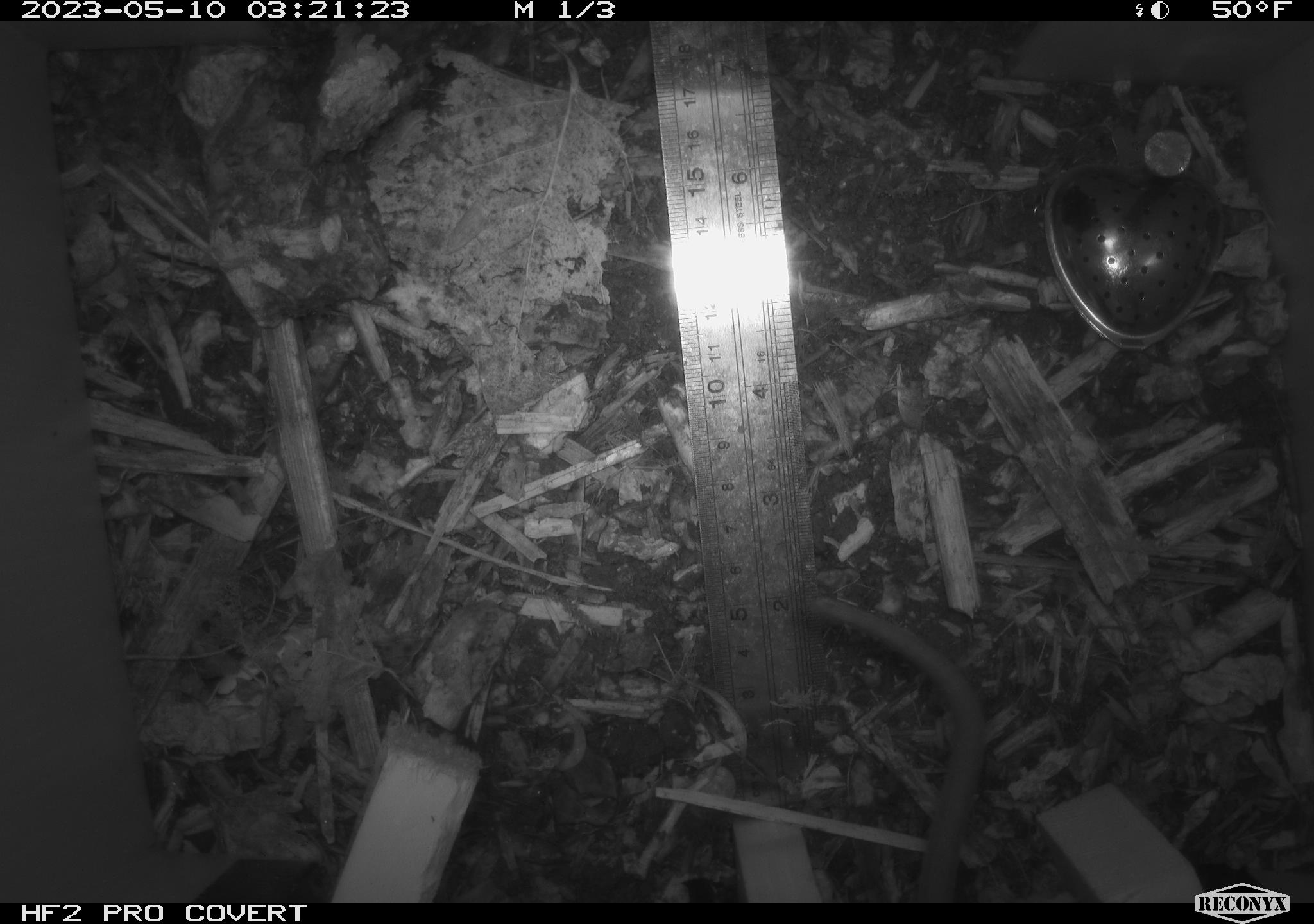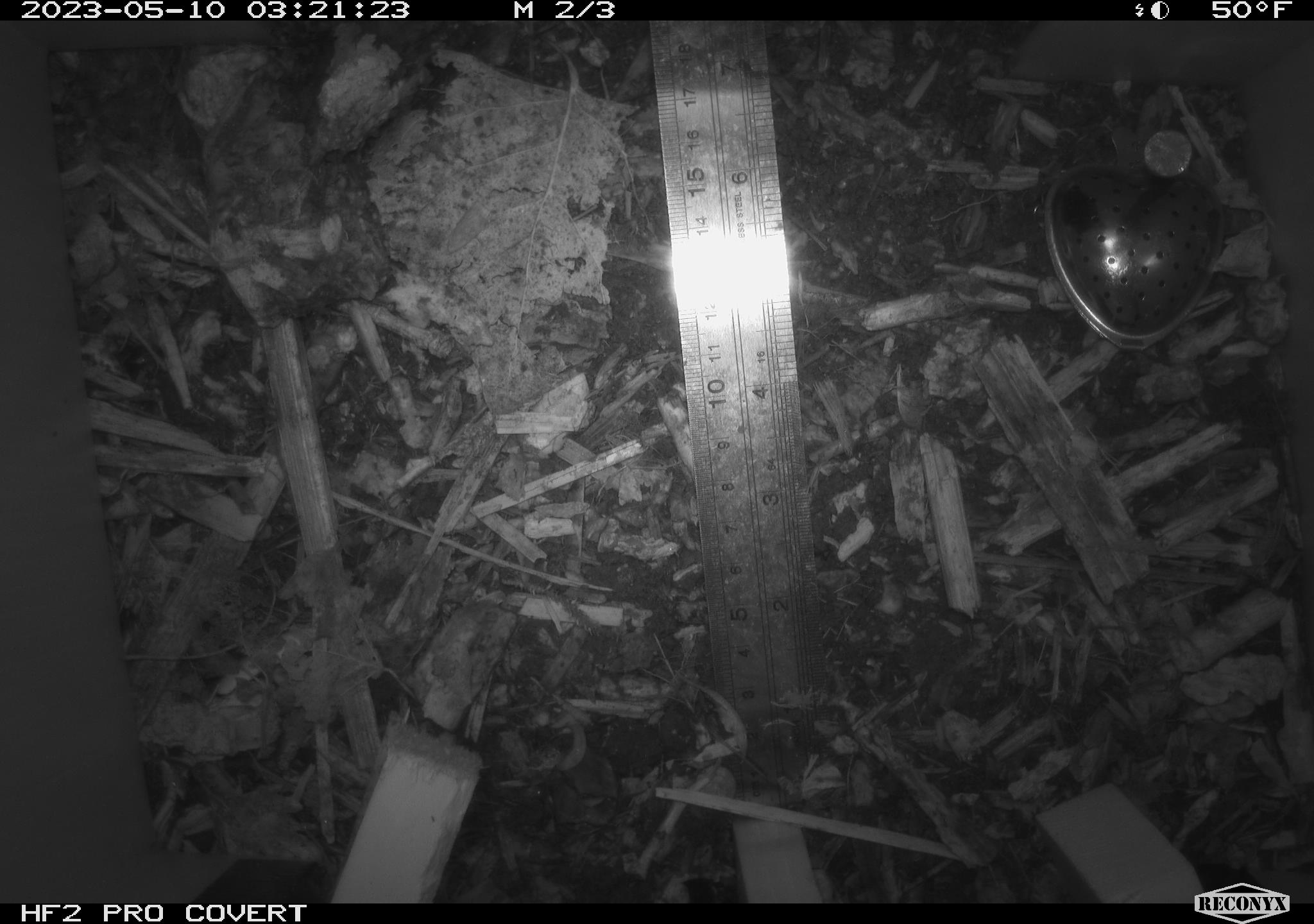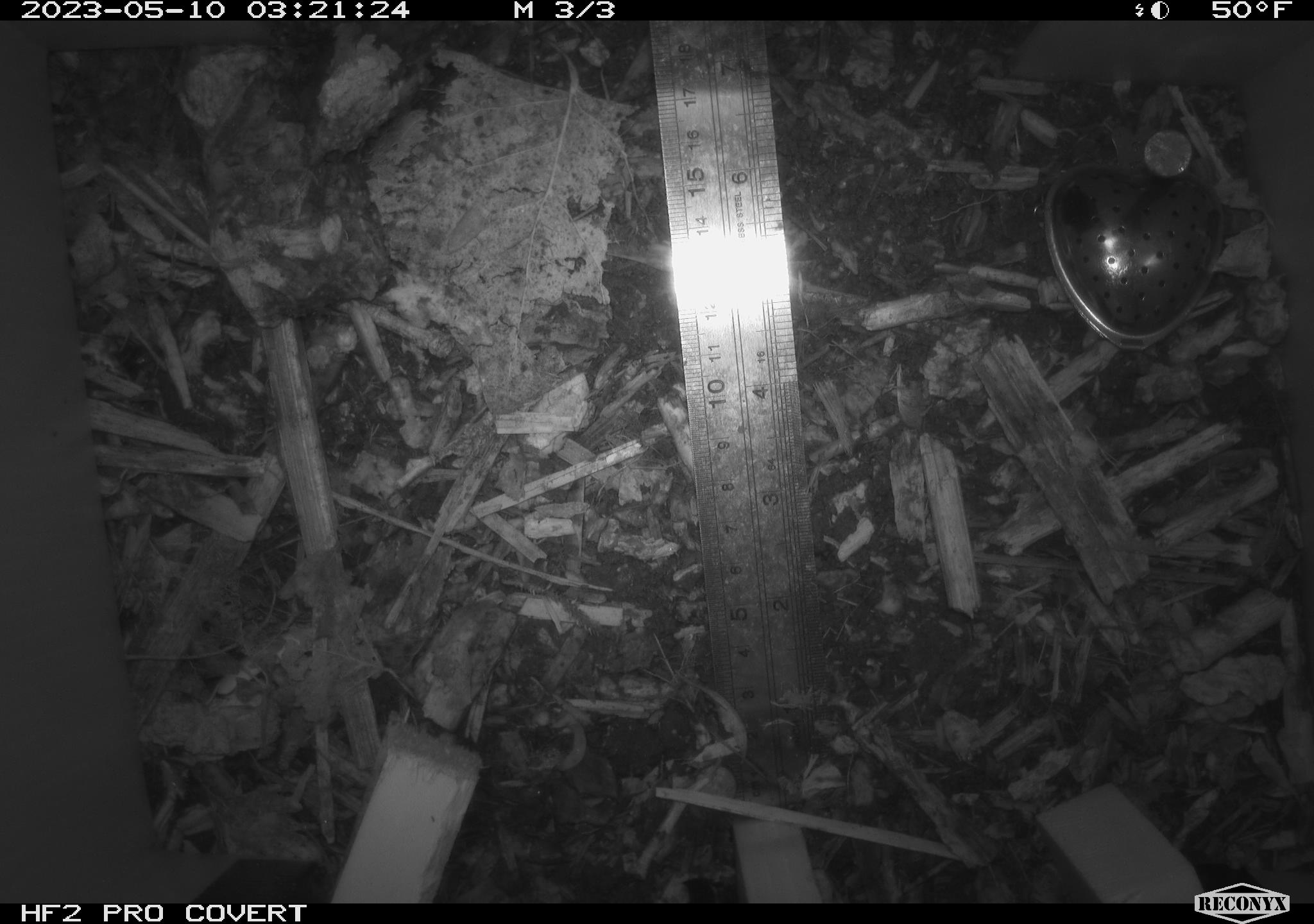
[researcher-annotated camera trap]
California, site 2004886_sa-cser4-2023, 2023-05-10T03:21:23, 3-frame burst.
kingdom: Animalia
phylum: Chordata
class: Mammalia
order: Rodentia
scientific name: Rodentia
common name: mouse species